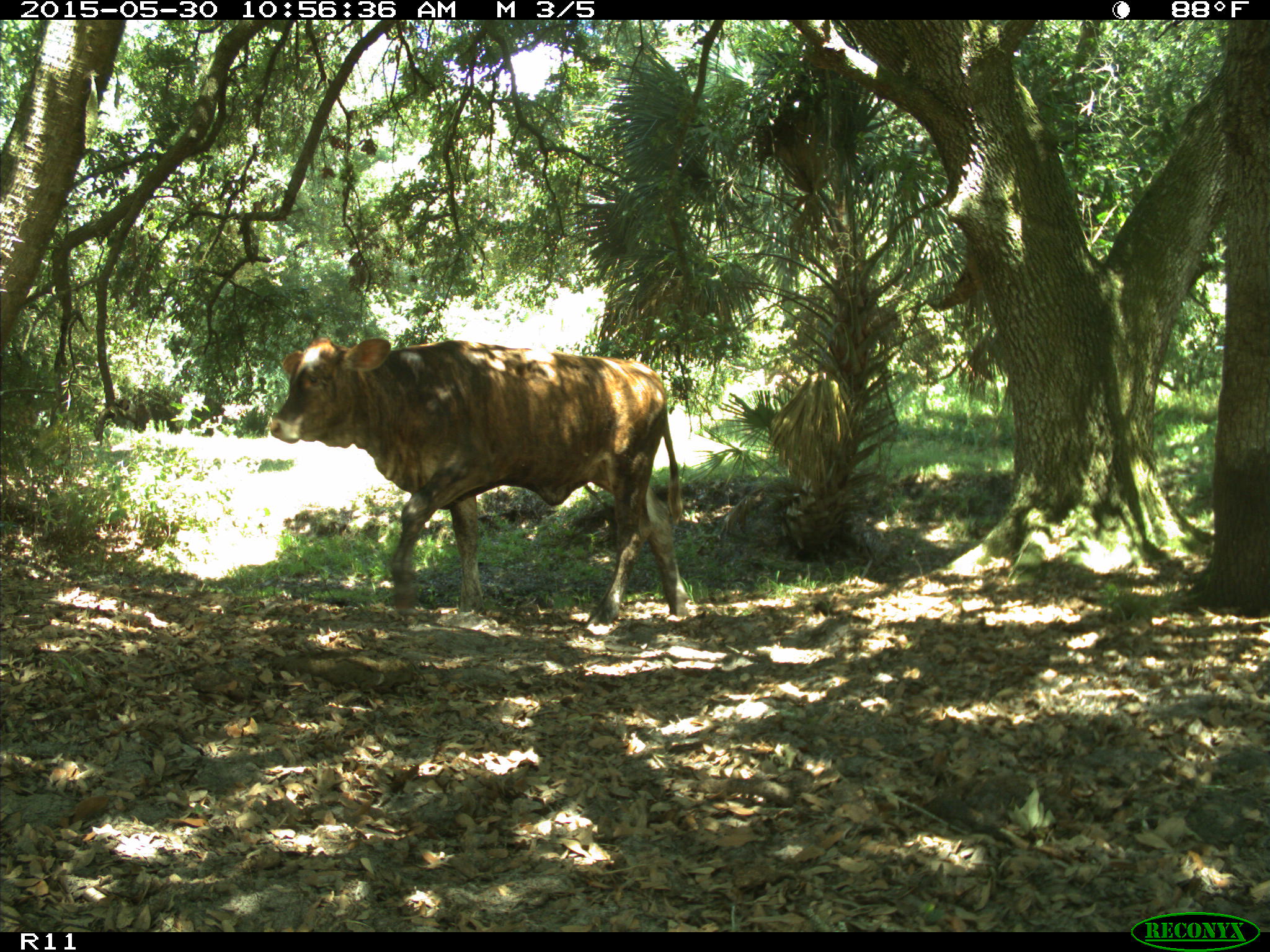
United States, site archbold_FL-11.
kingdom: Animalia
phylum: Chordata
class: Mammalia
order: Artiodactyla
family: Bovidae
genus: Bos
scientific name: Bos taurus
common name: domestic cow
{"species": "Bos taurus (domestic cow)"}